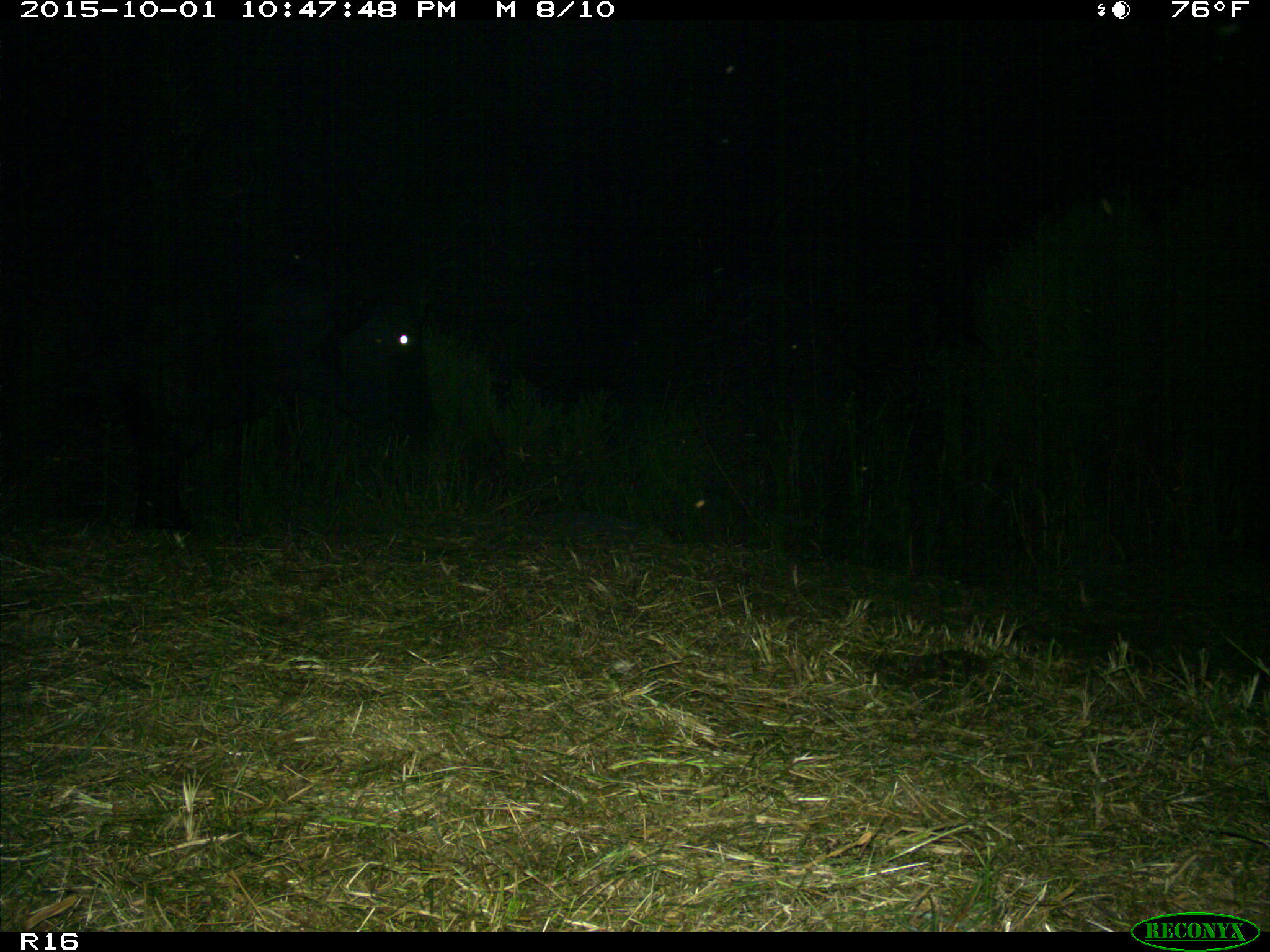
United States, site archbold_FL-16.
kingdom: Animalia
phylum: Chordata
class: Mammalia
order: Artiodactyla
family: Bovidae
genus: Bos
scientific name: Bos taurus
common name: domestic cow